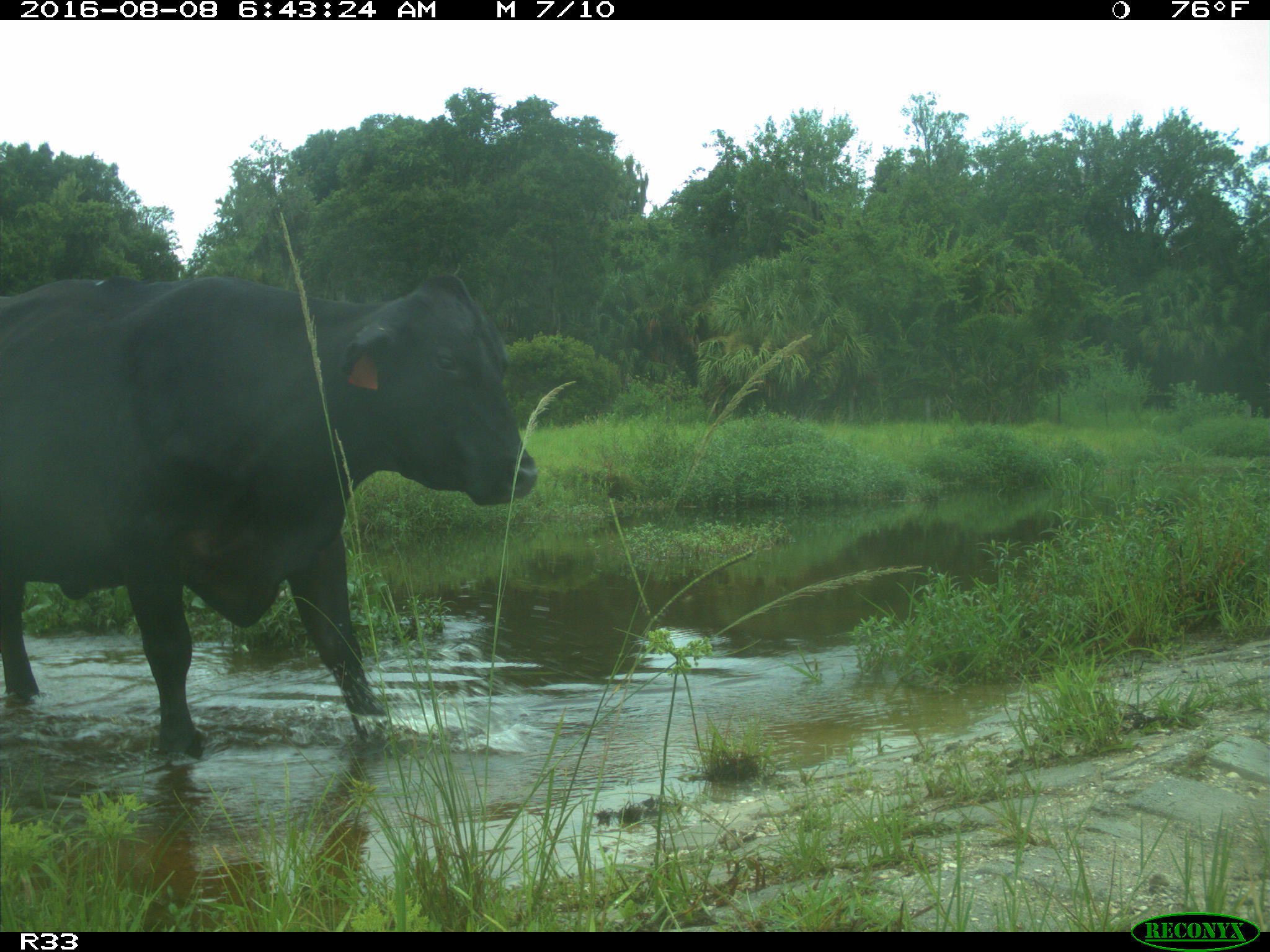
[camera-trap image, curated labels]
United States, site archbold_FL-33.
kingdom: Animalia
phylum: Chordata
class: Mammalia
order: Artiodactyla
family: Bovidae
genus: Bos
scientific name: Bos taurus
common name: domestic cow